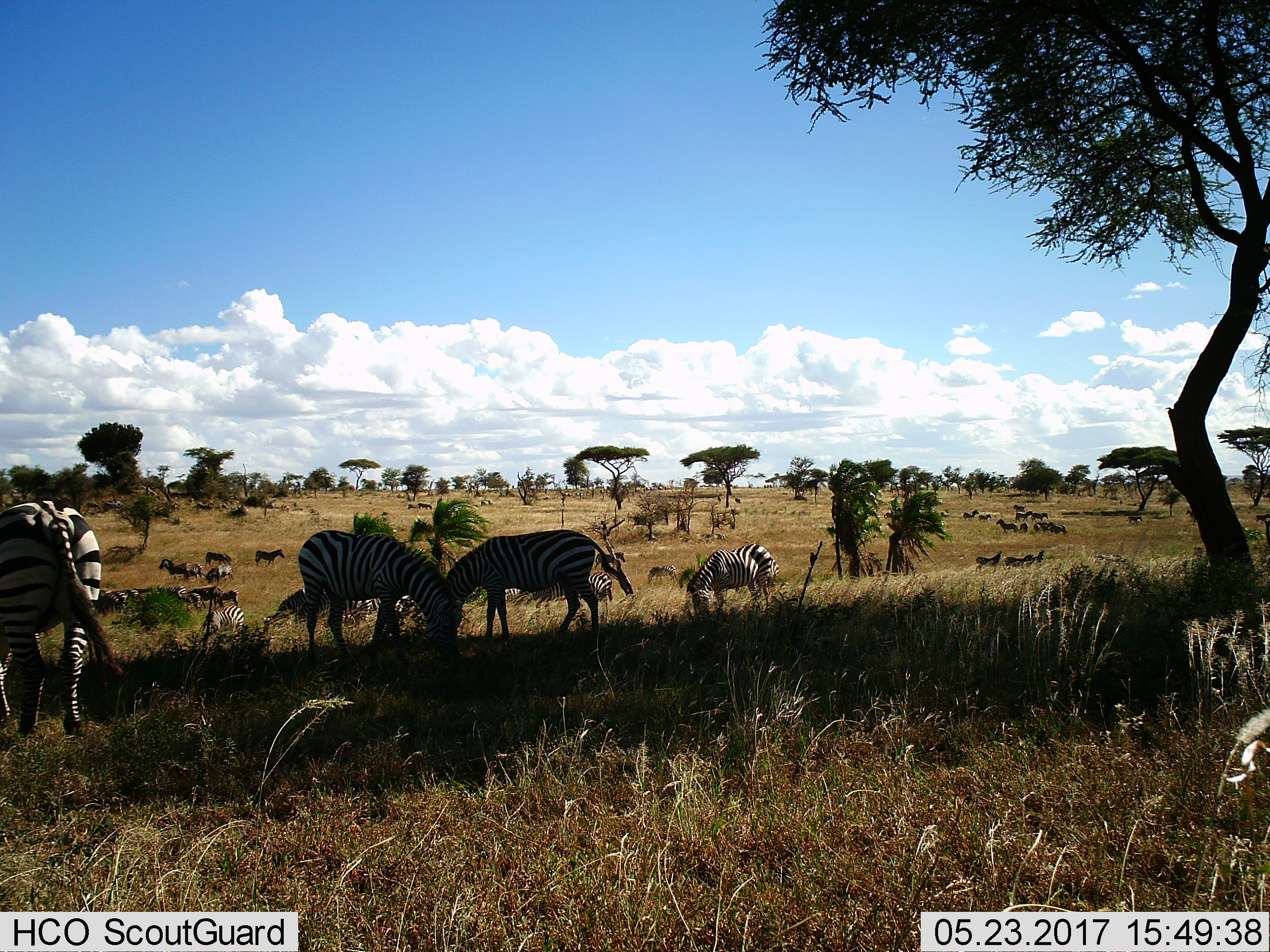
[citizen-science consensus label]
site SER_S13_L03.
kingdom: Animalia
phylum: Chordata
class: Mammalia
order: Perissodactyla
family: Equidae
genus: Equus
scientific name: Equus quagga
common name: plains zebra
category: zebraplains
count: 11-50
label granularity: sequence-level